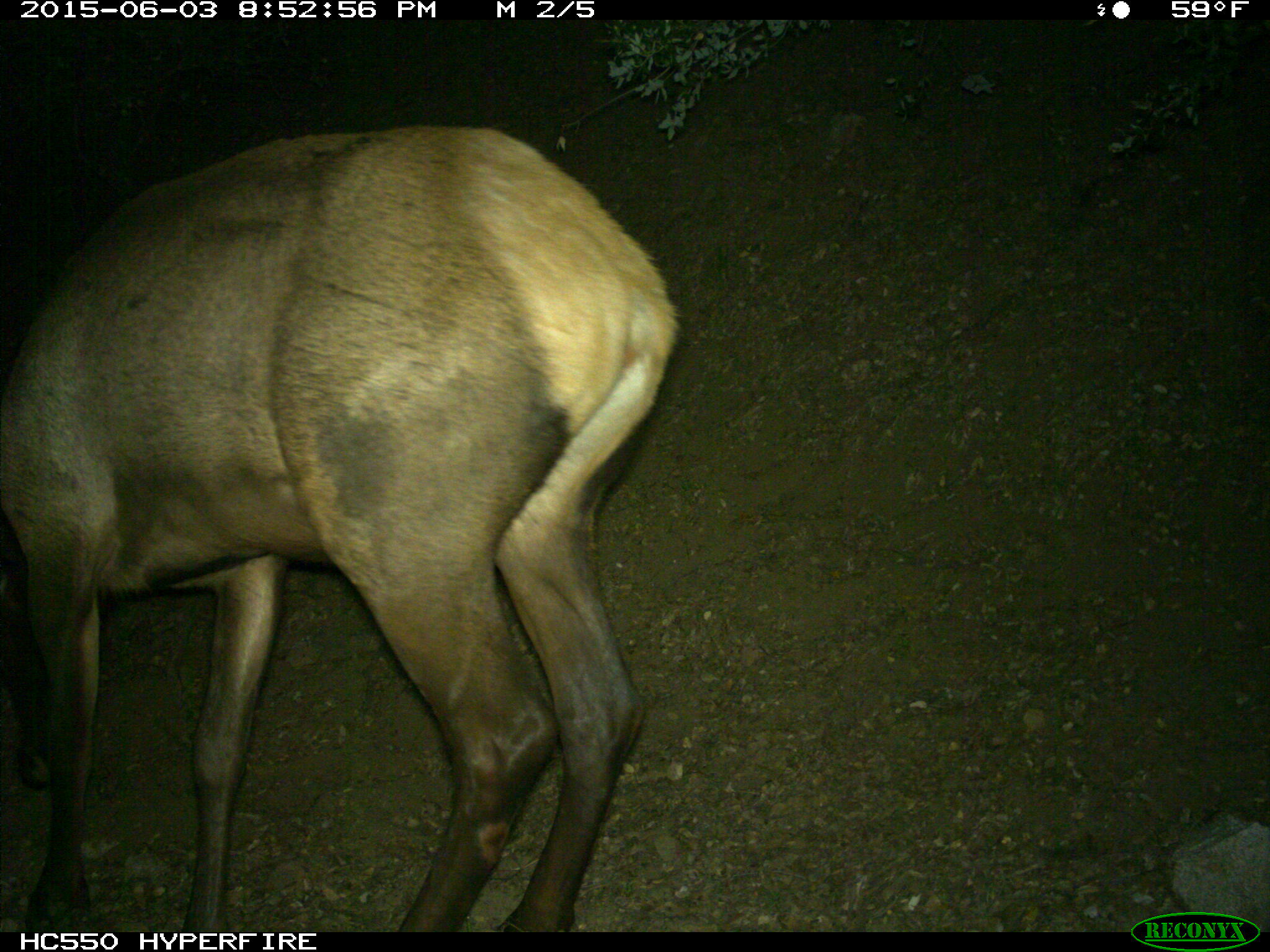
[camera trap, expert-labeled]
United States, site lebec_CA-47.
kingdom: Animalia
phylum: Chordata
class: Mammalia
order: Artiodactyla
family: Cervidae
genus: Cervus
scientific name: Cervus canadensis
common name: elk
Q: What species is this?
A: Cervus canadensis (elk).